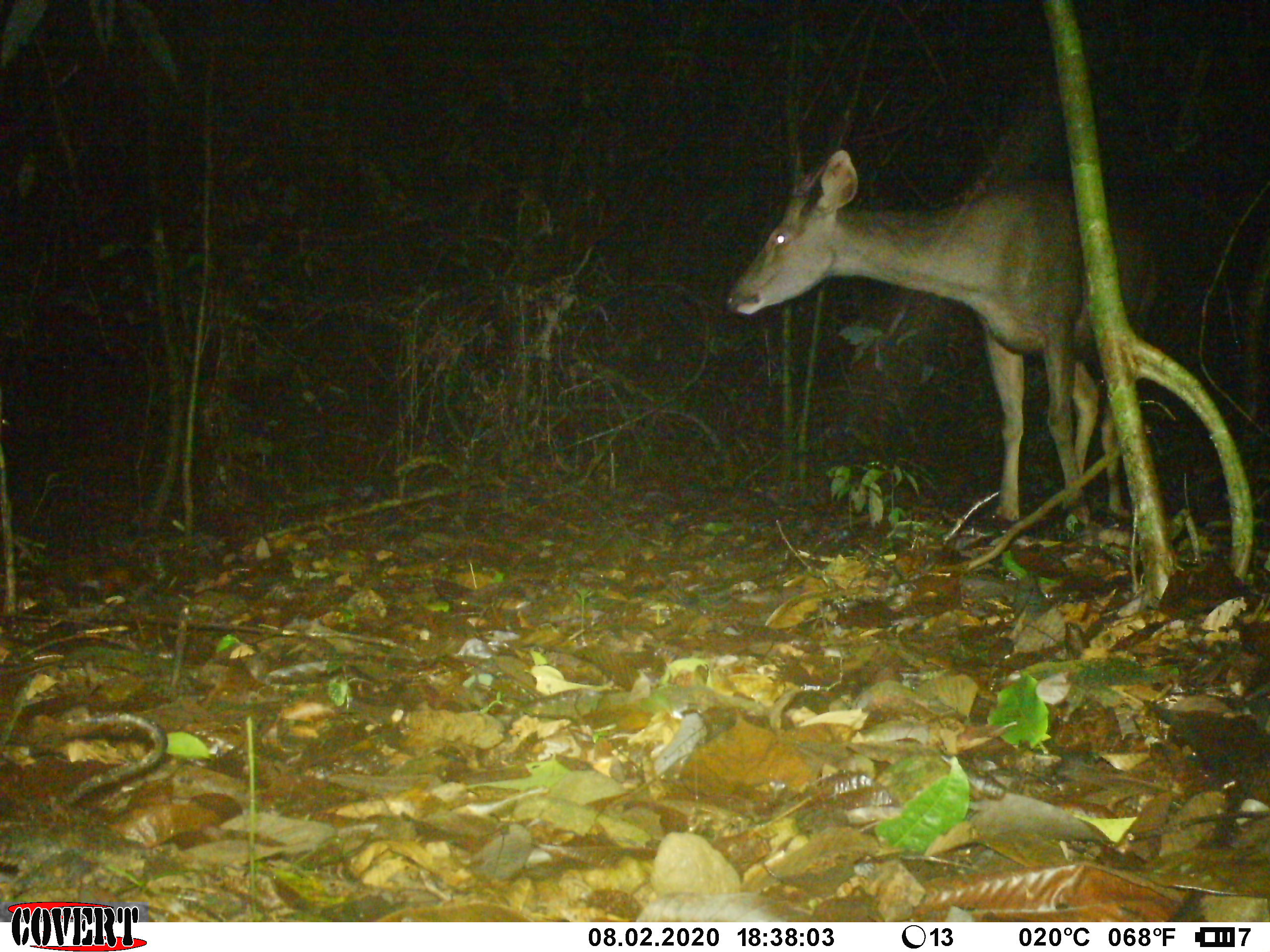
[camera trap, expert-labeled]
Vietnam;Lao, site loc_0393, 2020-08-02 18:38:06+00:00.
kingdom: Animalia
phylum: Chordata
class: Mammalia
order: Artiodactyla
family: Cervidae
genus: Rusa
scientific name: Rusa unicolor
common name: sambar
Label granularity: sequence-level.